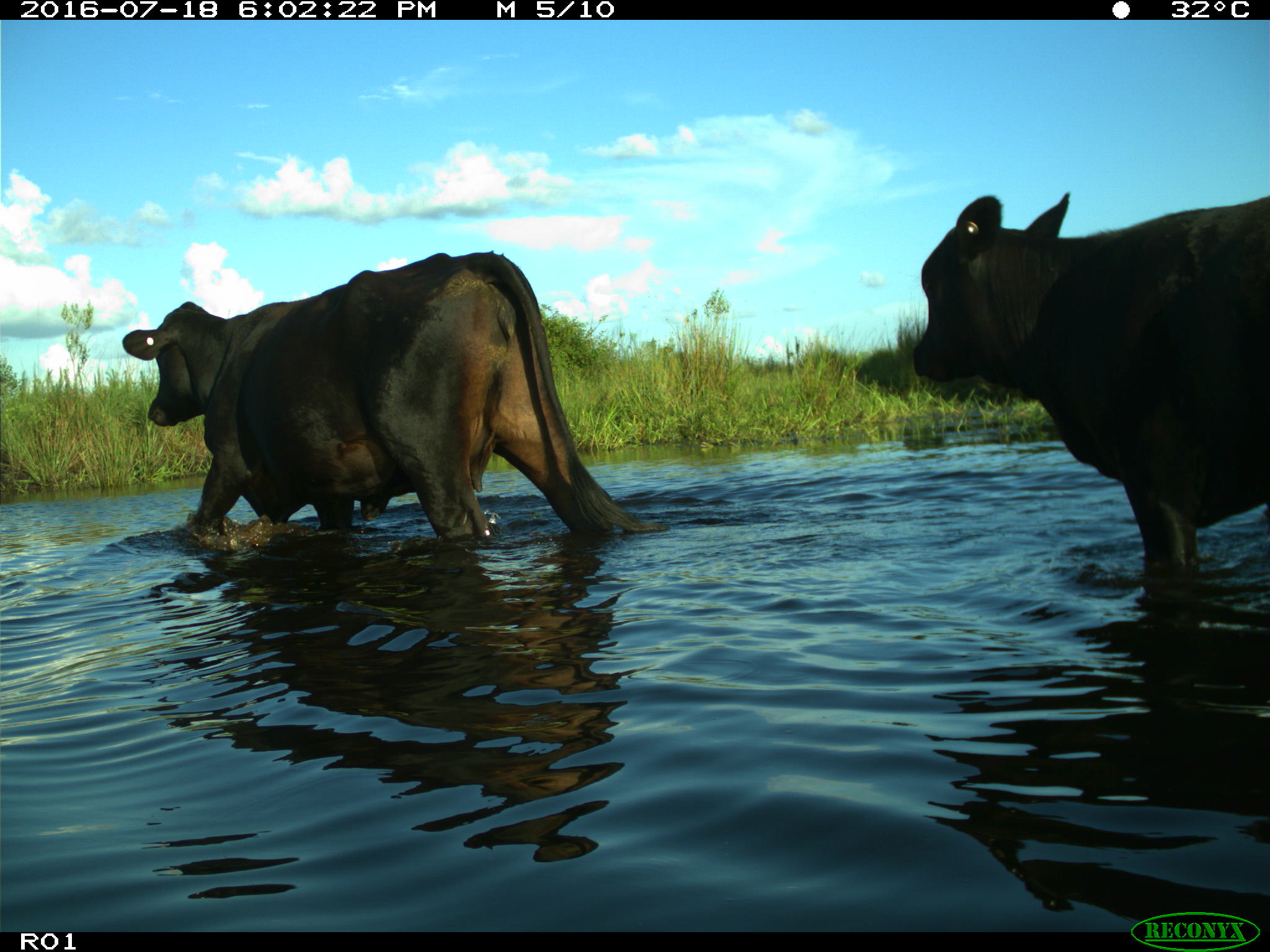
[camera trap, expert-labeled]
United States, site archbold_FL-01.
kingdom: Animalia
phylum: Chordata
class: Mammalia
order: Artiodactyla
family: Bovidae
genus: Bos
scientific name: Bos taurus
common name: domestic cow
Bos taurus (domestic cow).